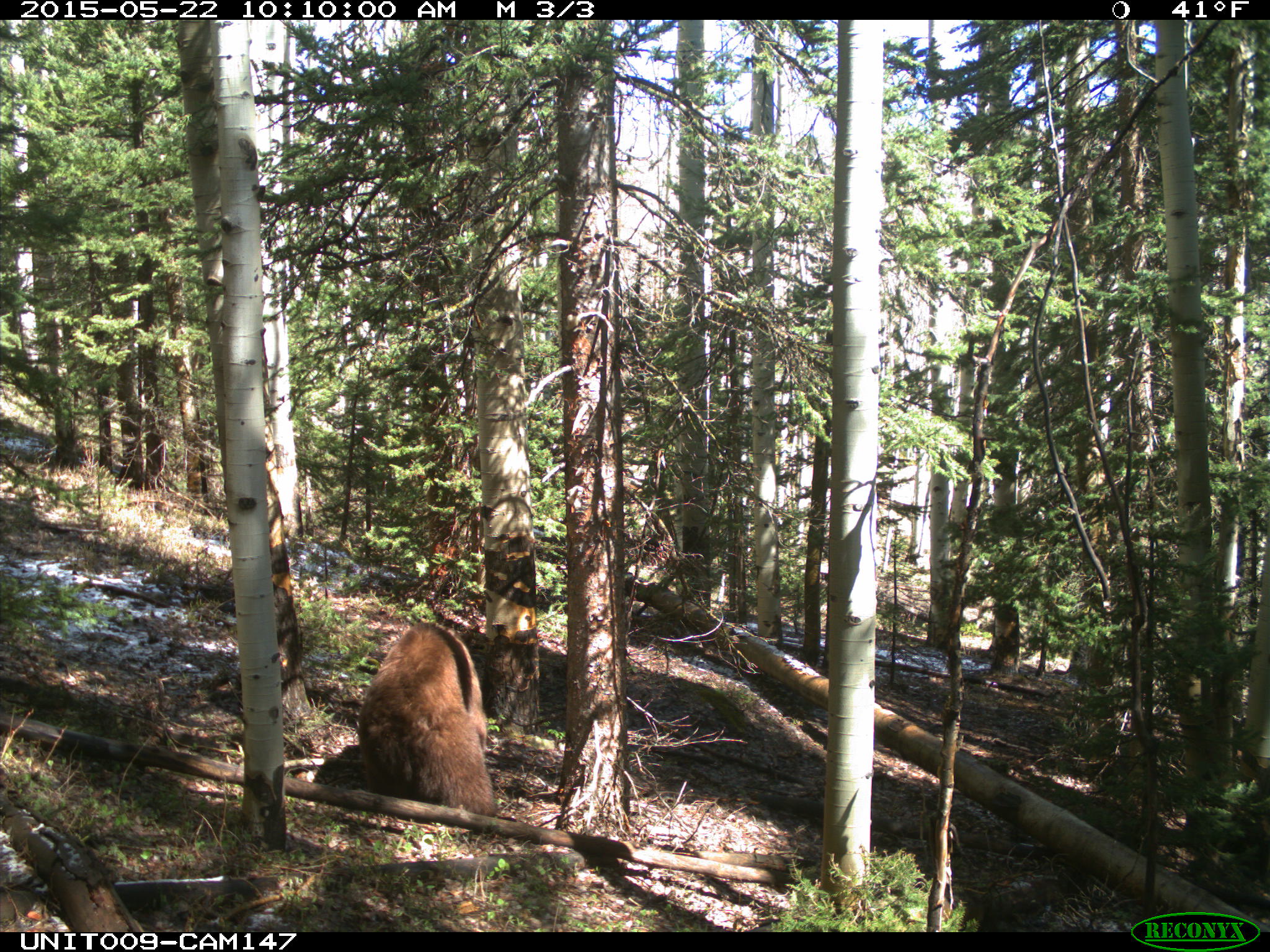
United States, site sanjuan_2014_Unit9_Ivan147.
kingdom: Animalia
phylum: Chordata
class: Mammalia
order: Carnivora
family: Ursidae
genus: Ursus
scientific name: Ursus americanus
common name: american black bear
Ursus americanus (american black bear).